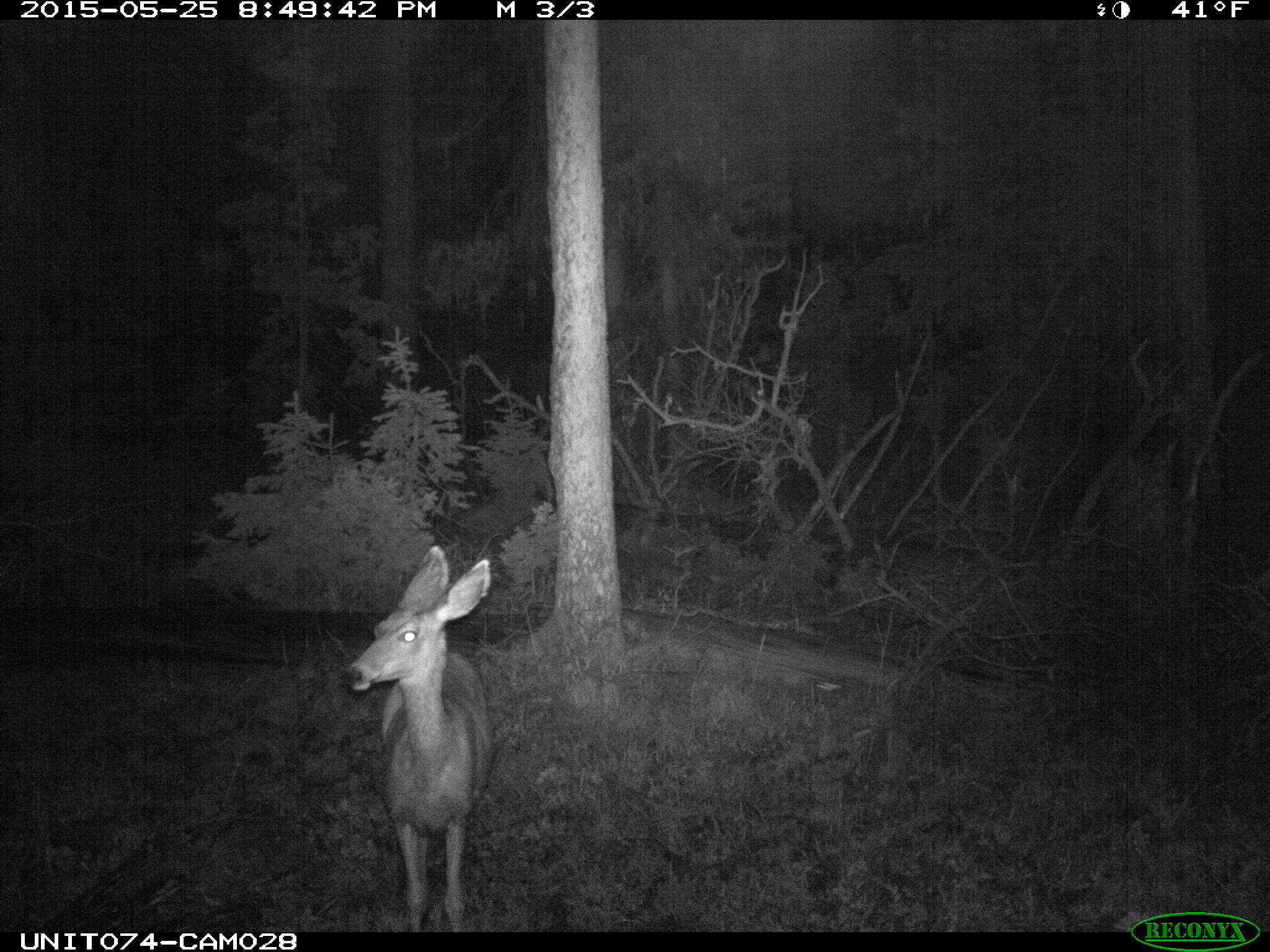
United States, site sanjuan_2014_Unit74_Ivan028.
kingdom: Animalia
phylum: Chordata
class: Mammalia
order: Artiodactyla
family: Cervidae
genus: Odocoileus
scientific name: Odocoileus hemionus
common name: mule deer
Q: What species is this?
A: Odocoileus hemionus (mule deer).